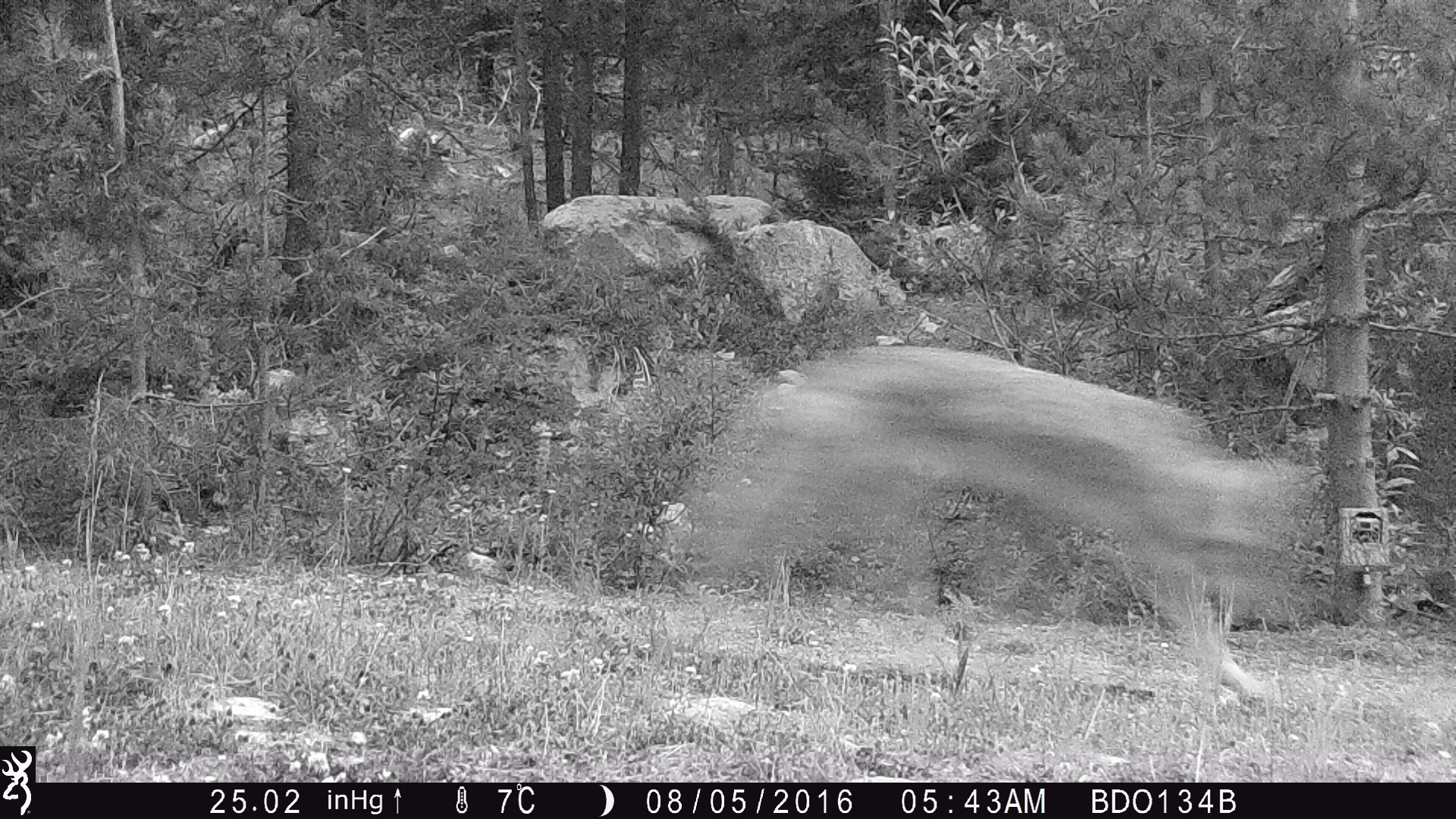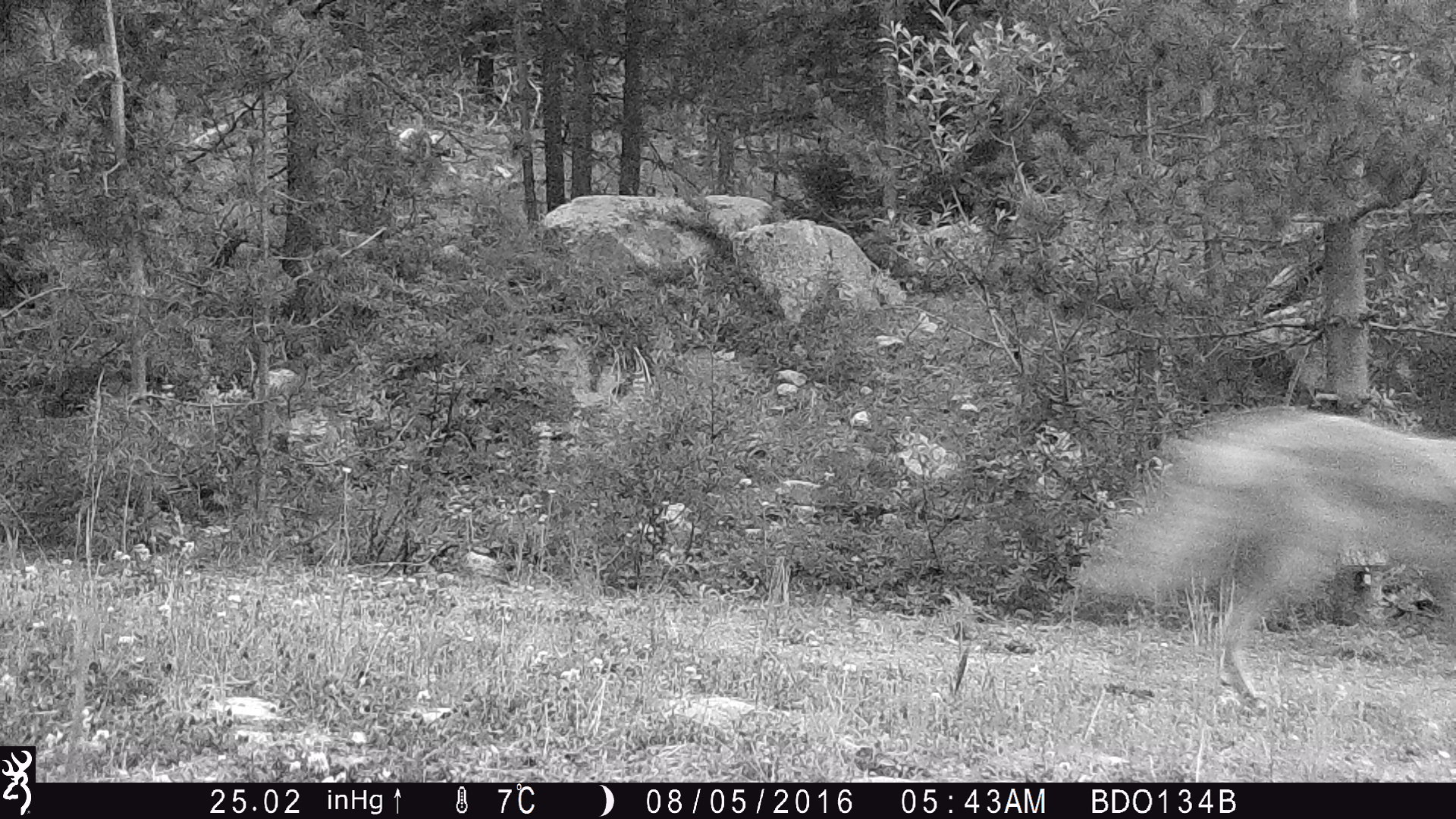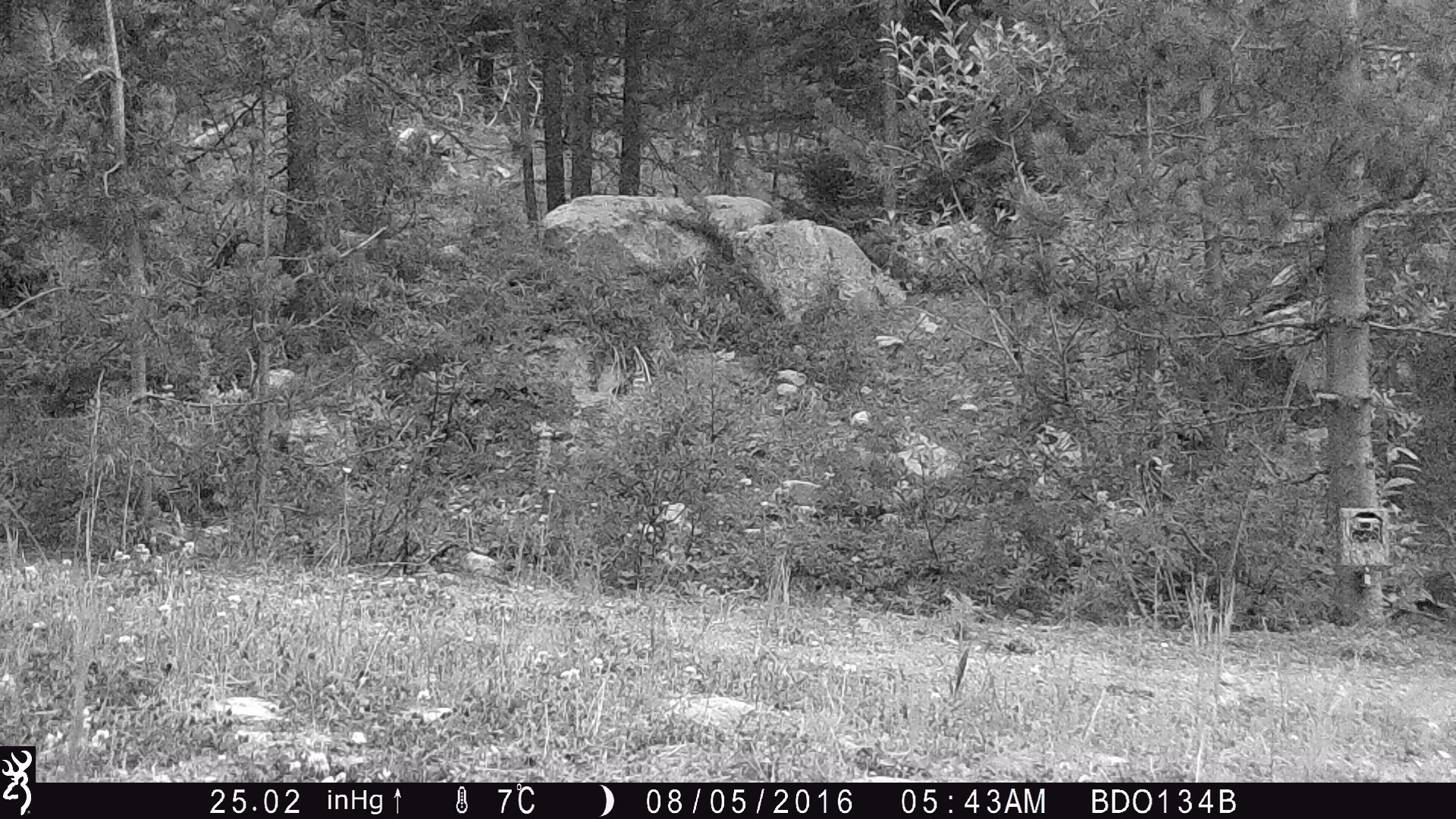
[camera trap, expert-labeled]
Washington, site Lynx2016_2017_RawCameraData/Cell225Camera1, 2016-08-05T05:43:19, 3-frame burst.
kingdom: Animalia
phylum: Chordata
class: Mammalia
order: Carnivora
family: Canidae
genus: Canis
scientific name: Canis latrans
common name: coyote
Canis latrans (coyote). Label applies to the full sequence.